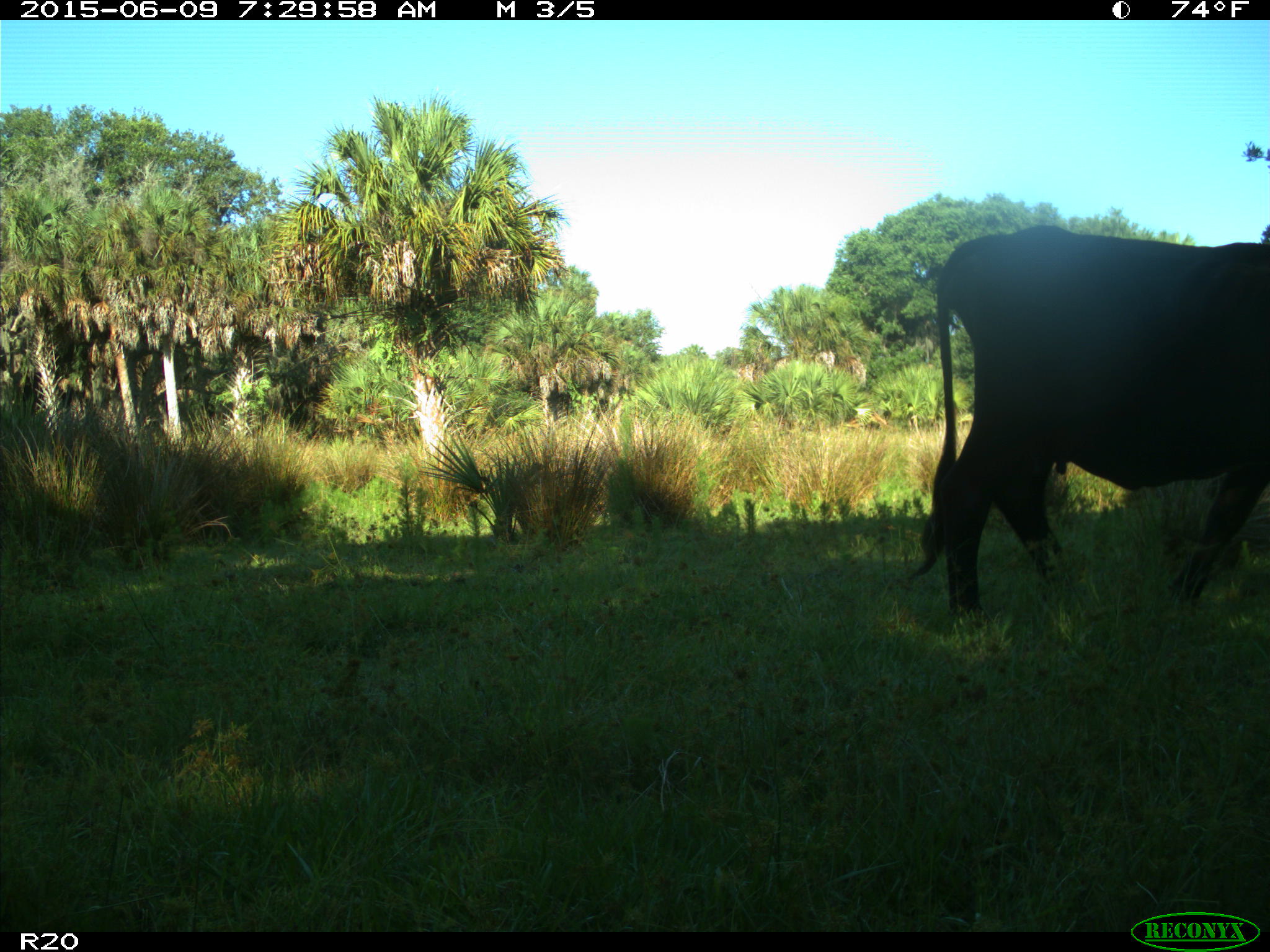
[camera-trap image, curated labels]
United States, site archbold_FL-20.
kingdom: Animalia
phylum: Chordata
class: Mammalia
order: Artiodactyla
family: Bovidae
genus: Bos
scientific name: Bos taurus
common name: domestic cow